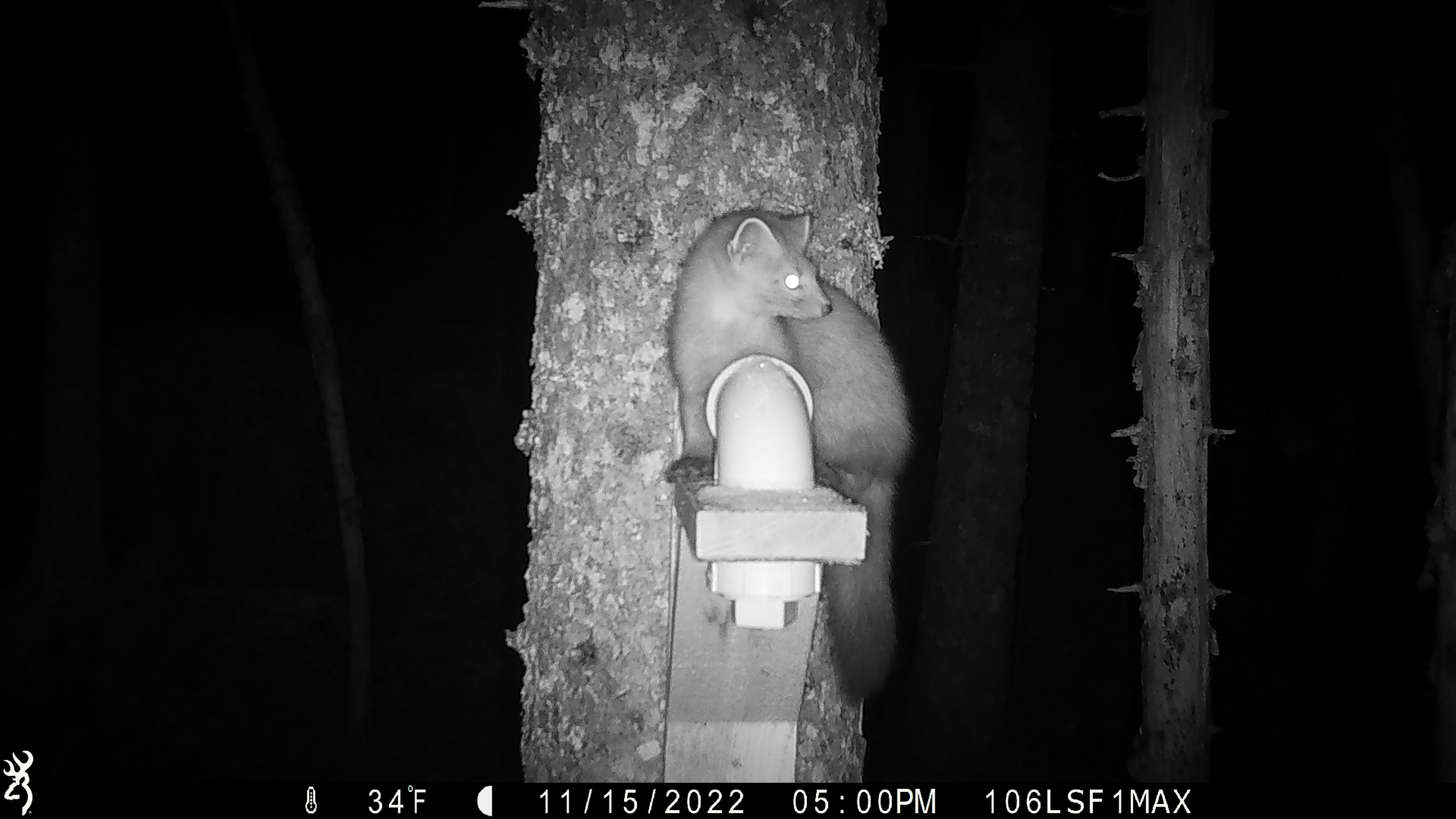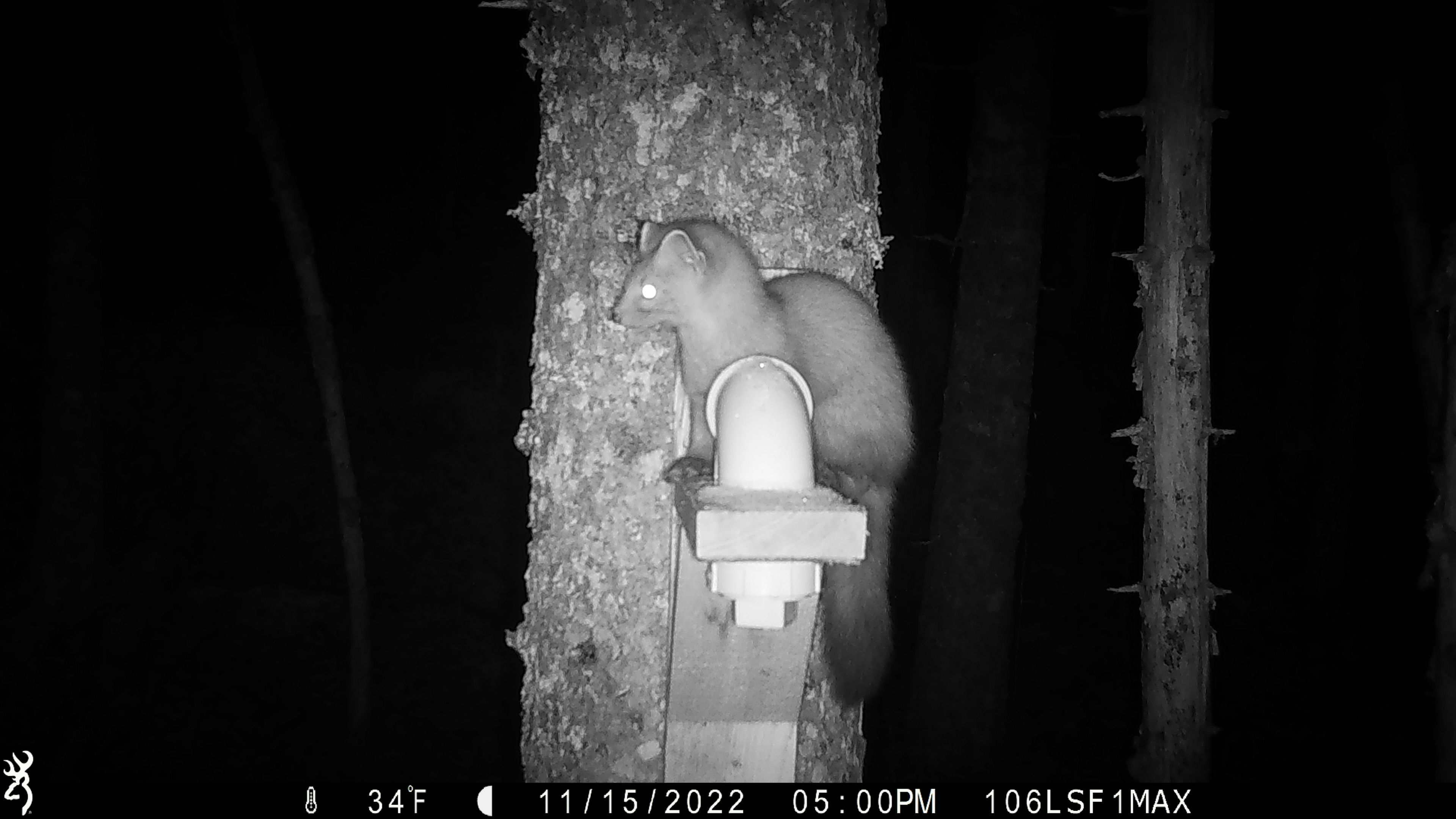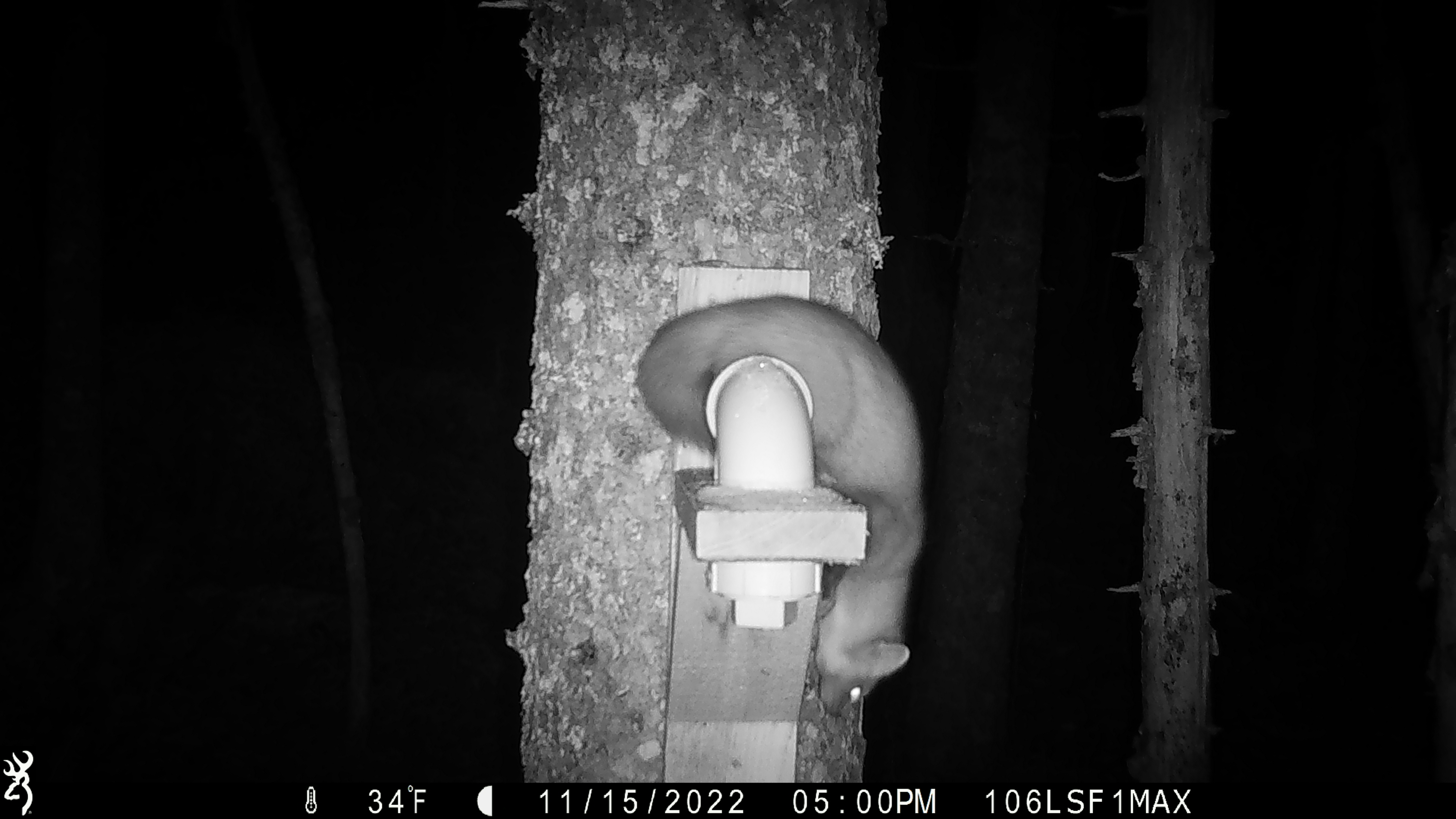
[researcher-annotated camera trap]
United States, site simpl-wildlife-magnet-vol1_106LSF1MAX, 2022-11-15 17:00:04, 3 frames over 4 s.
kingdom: Animalia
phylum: Chordata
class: Mammalia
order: Carnivora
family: Mustelidae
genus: Martes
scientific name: Martes americana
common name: american marten